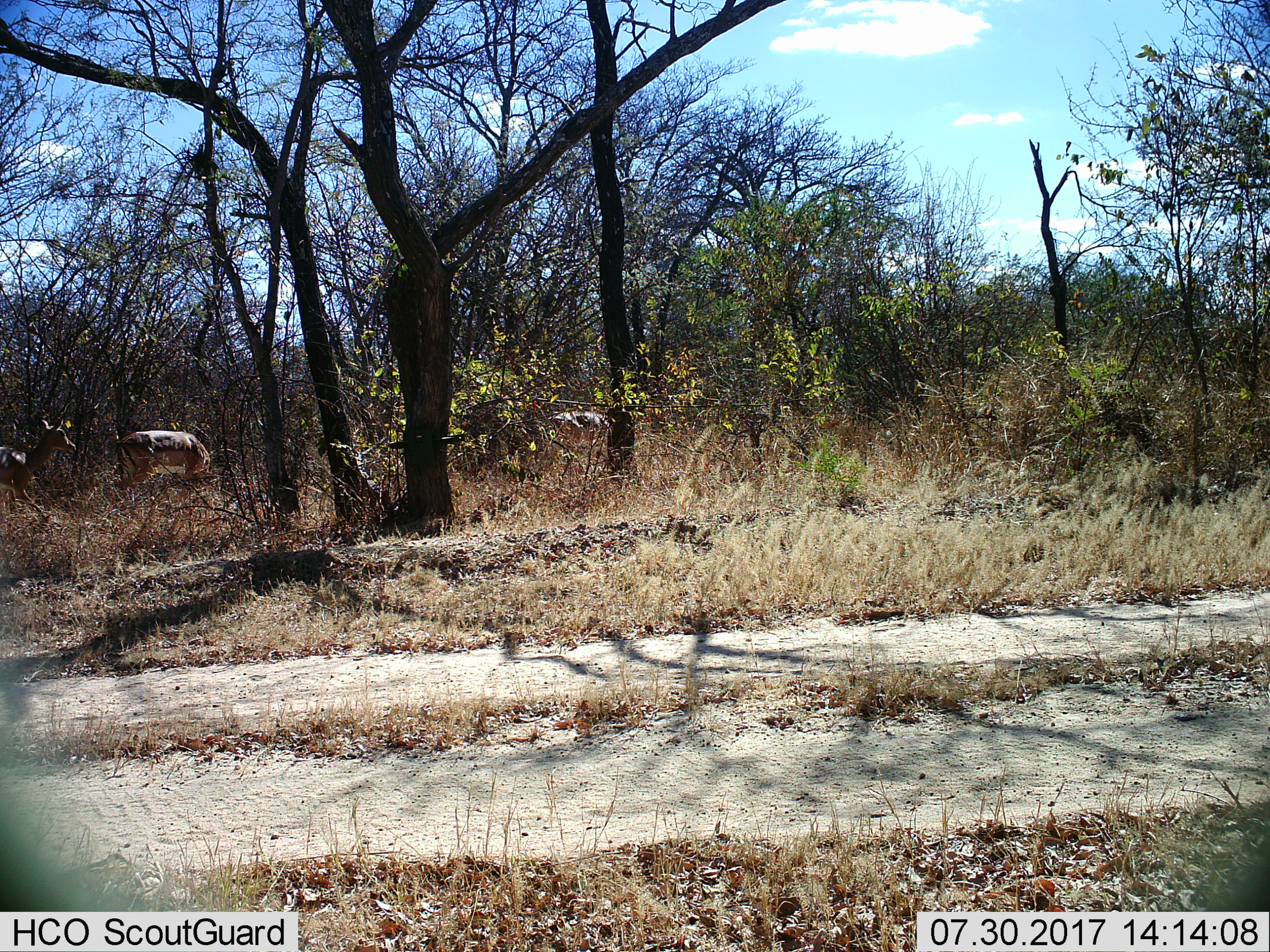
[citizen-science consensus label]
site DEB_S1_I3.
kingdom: Animalia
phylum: Chordata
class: Mammalia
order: Artiodactyla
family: Bovidae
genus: Aepyceros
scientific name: Aepyceros melampus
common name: impala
Impala (Aepyceros melampus), count 3. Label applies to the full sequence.